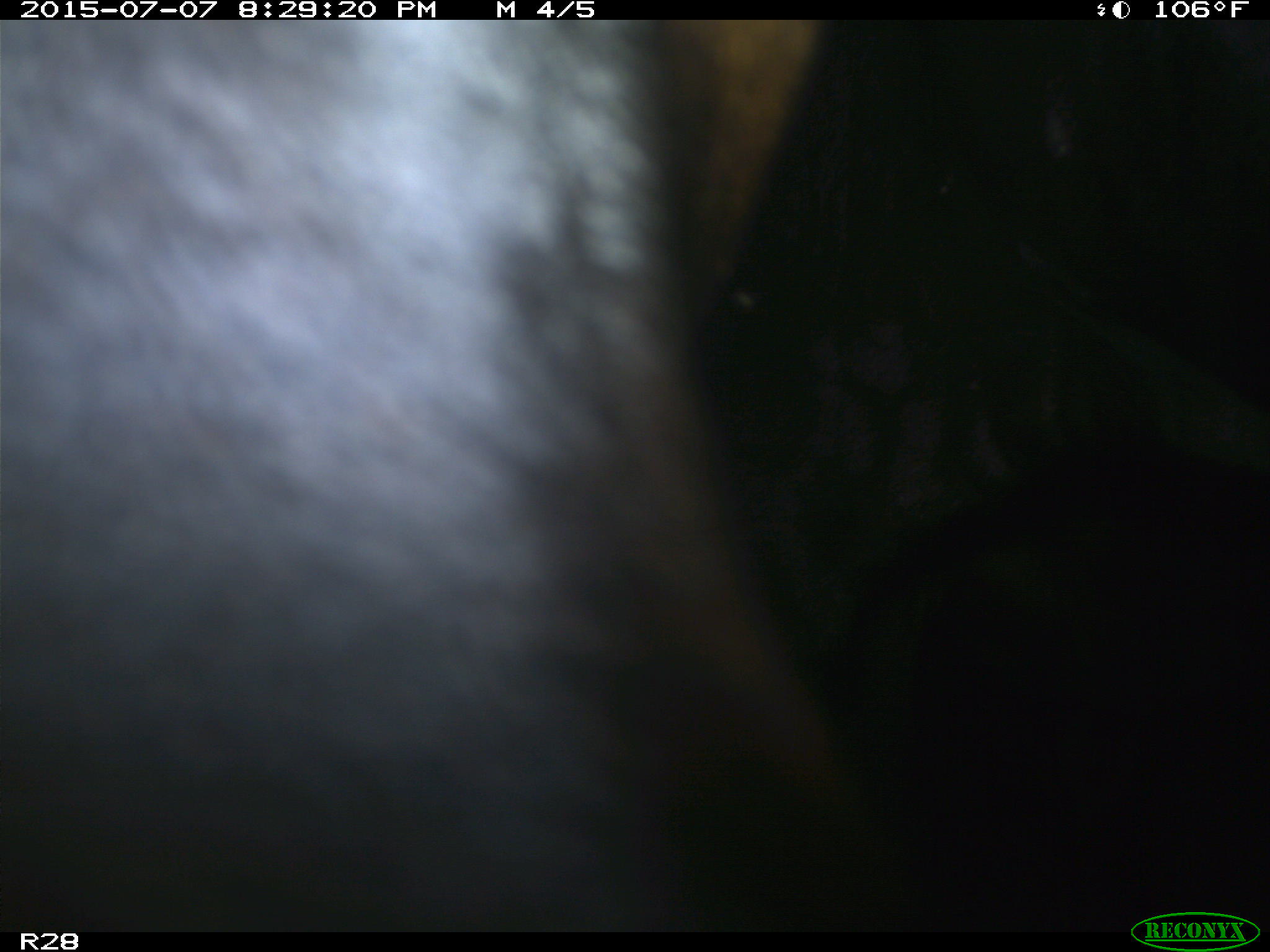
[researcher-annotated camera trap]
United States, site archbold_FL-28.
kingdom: Animalia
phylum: Chordata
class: Mammalia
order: Artiodactyla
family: Bovidae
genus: Bos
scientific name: Bos taurus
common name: domestic cow